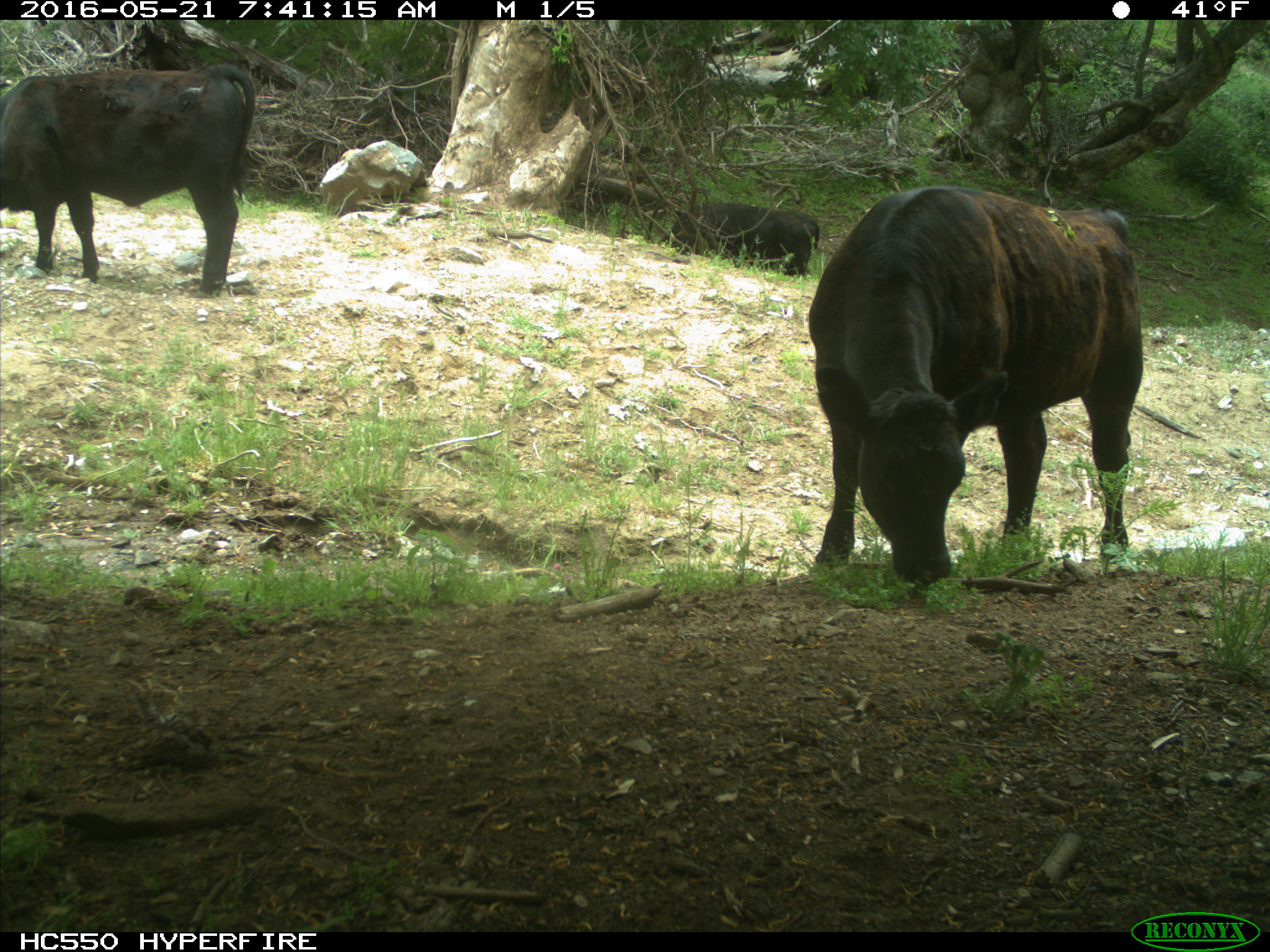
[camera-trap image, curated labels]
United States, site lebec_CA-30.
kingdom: Animalia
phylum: Chordata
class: Mammalia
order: Artiodactyla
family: Bovidae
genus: Bos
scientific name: Bos taurus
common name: domestic cow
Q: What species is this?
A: Bos taurus (domestic cow).